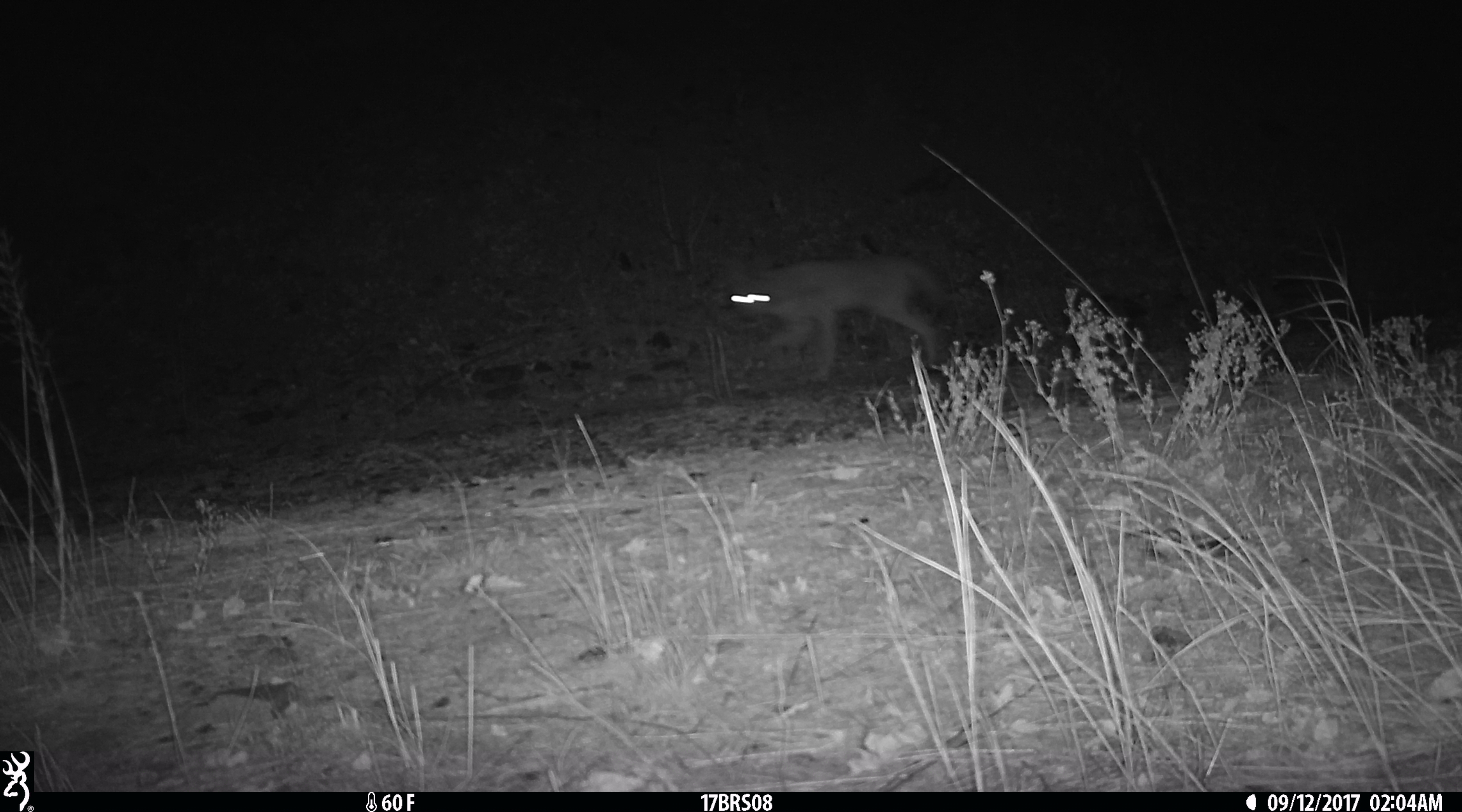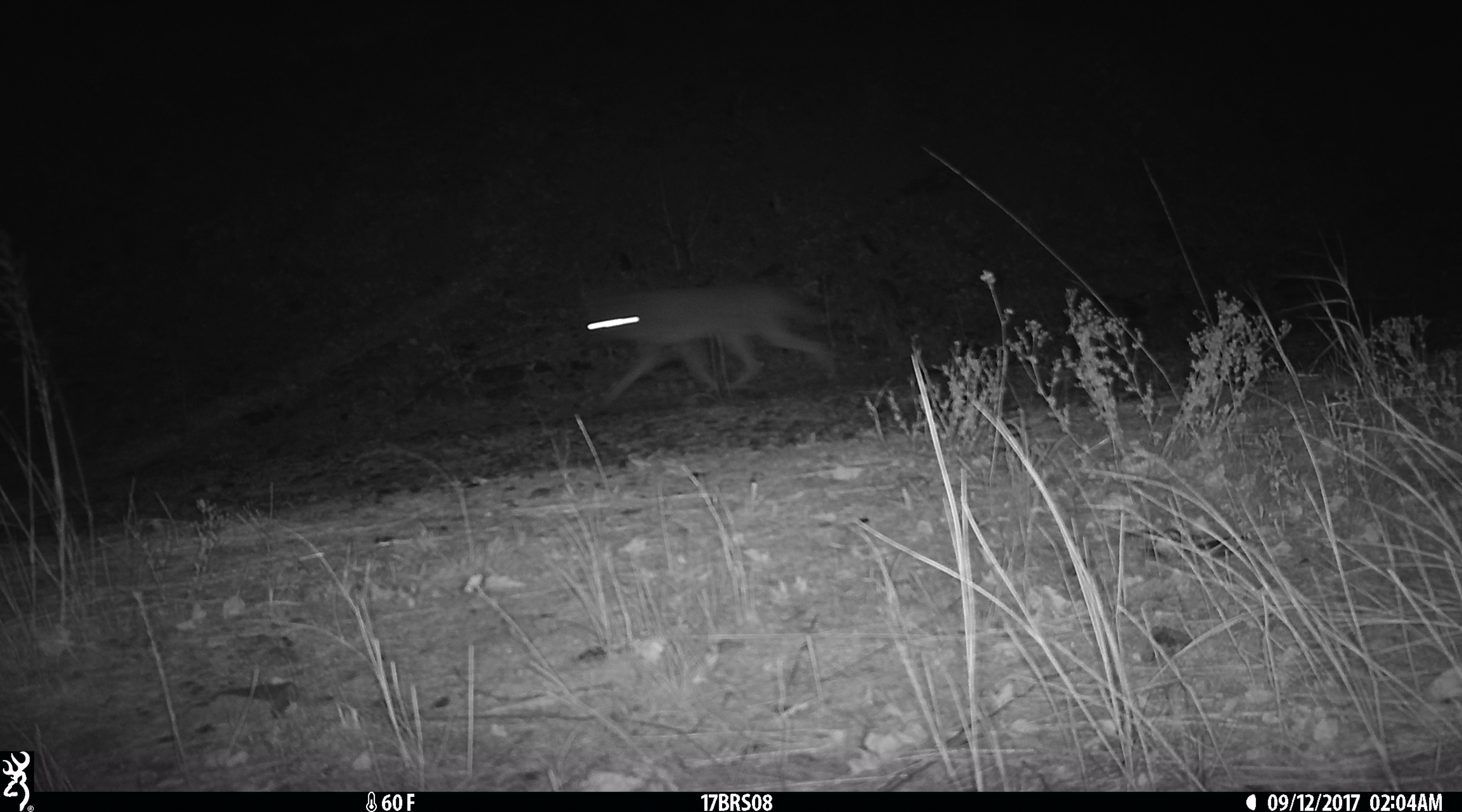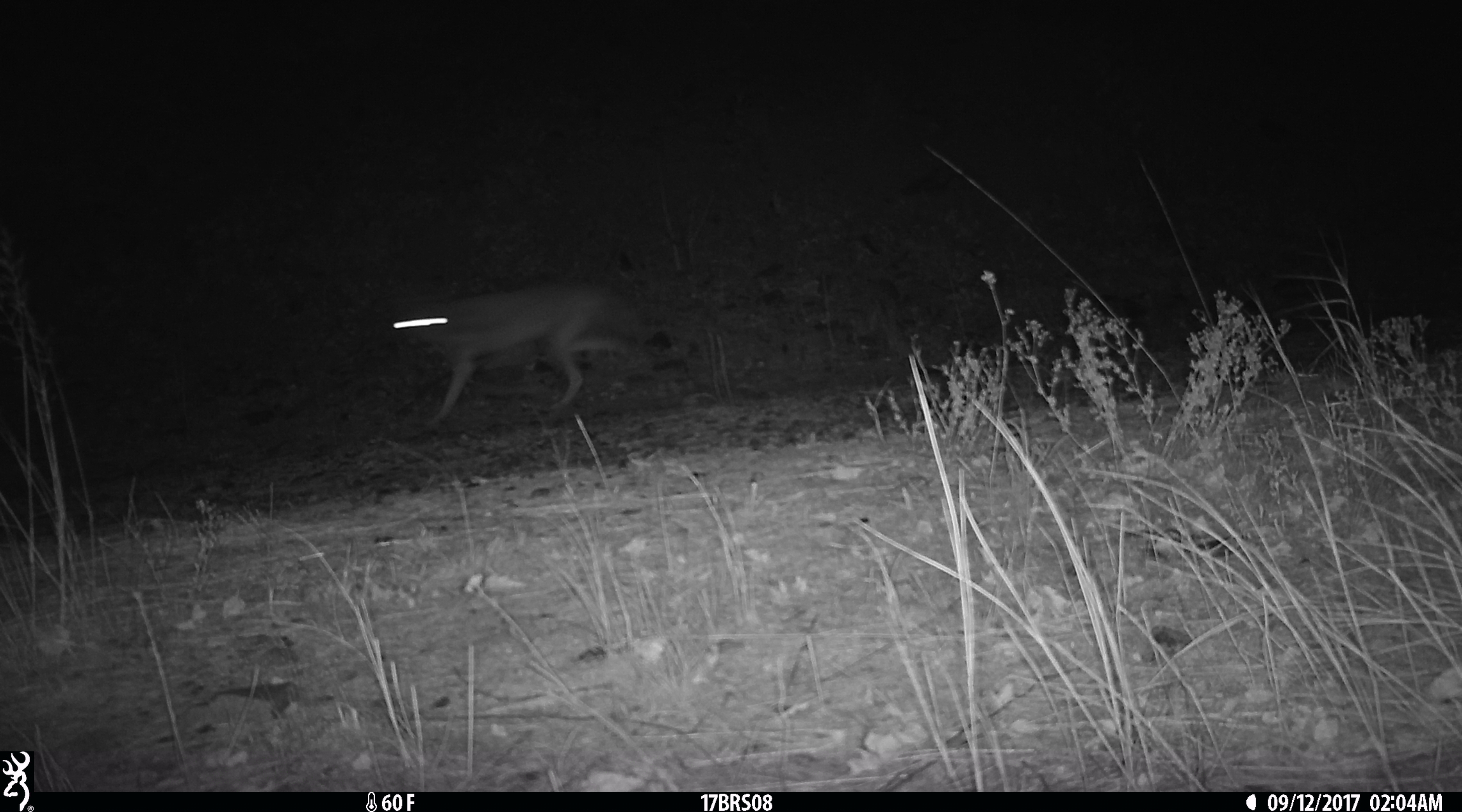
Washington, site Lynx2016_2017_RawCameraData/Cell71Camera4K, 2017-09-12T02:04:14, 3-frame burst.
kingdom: Animalia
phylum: Chordata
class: Mammalia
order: Carnivora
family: Canidae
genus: Canis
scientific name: Canis latrans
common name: coyote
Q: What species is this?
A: Canis latrans (coyote).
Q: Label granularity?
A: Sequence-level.